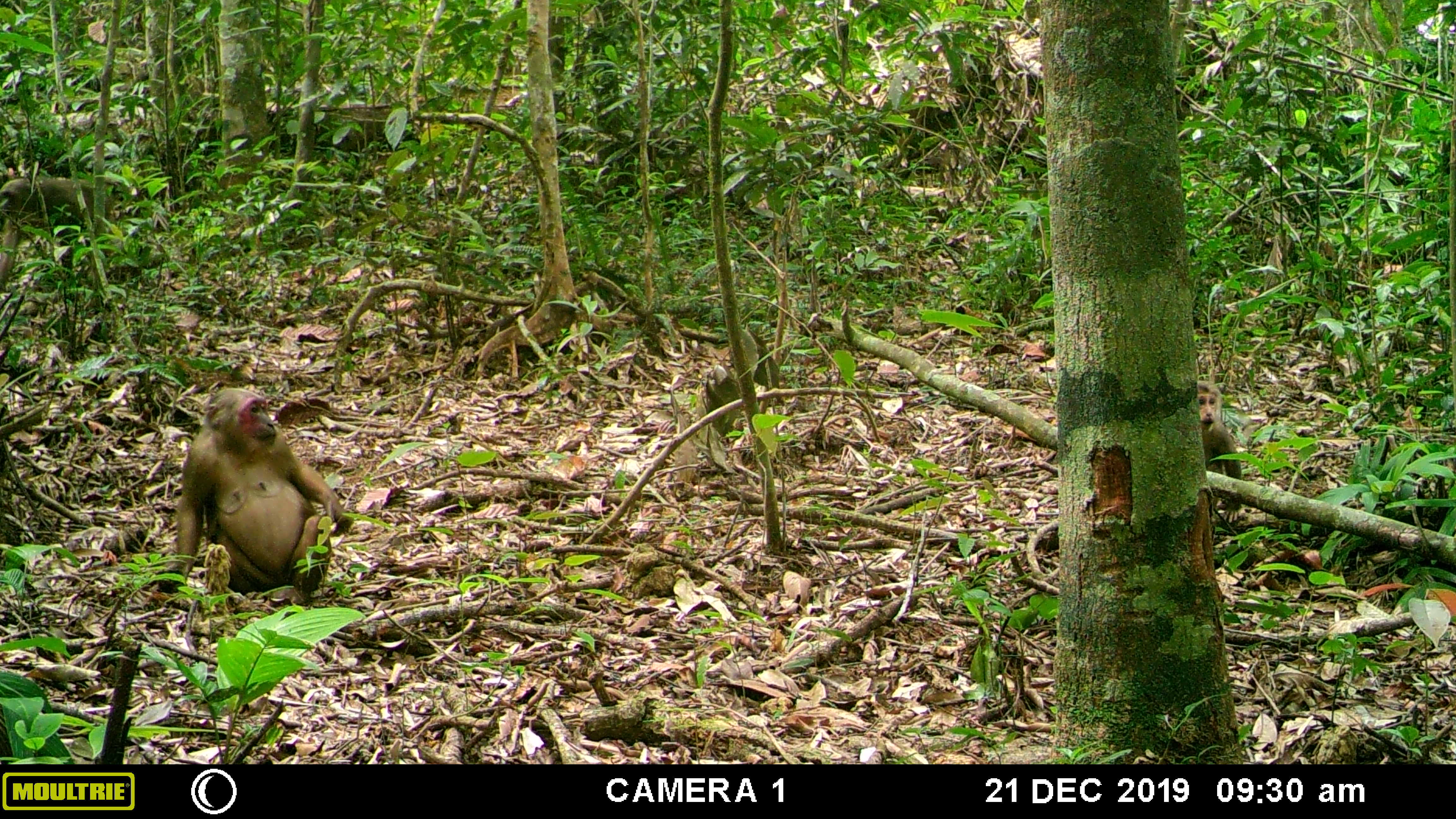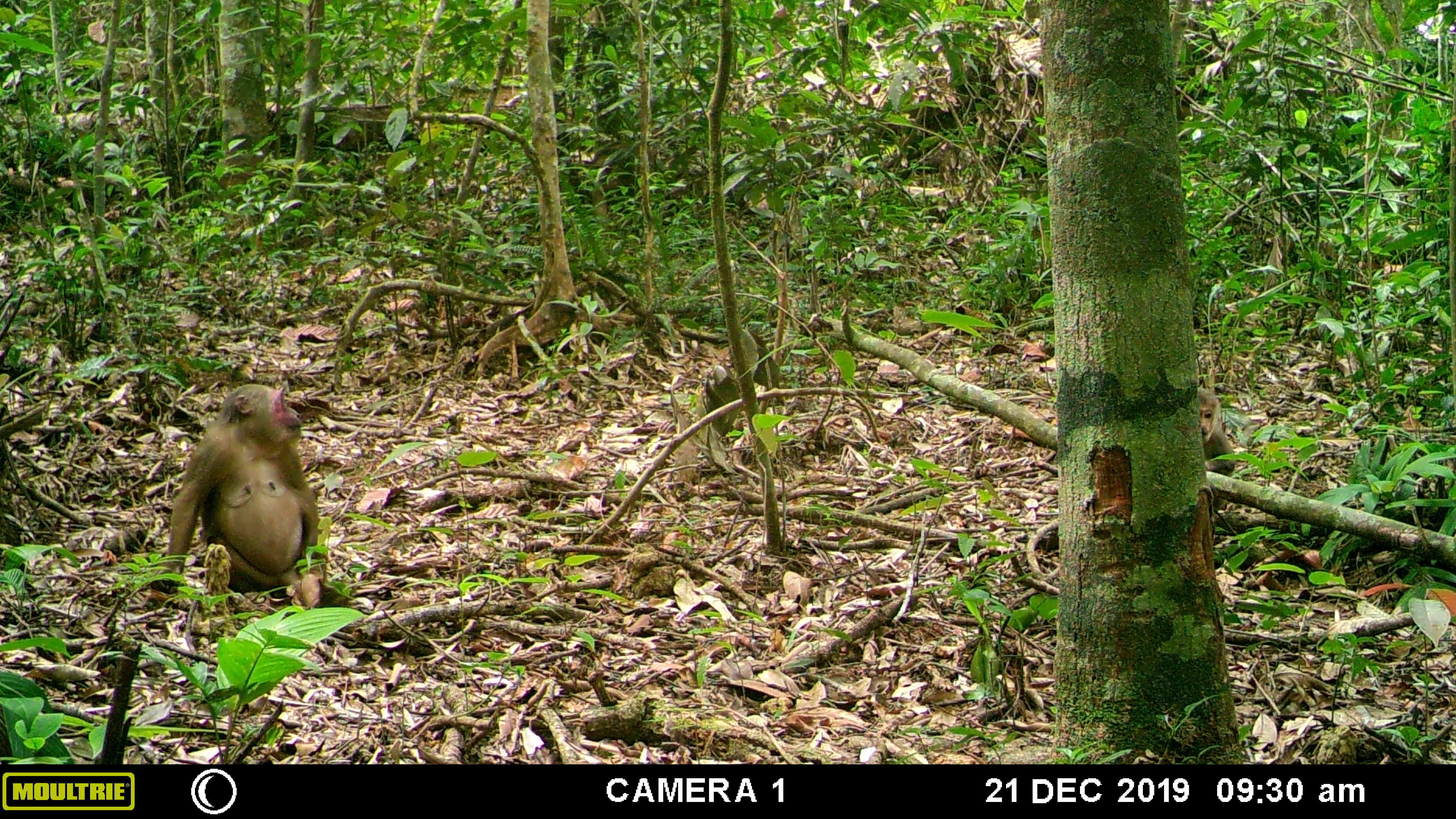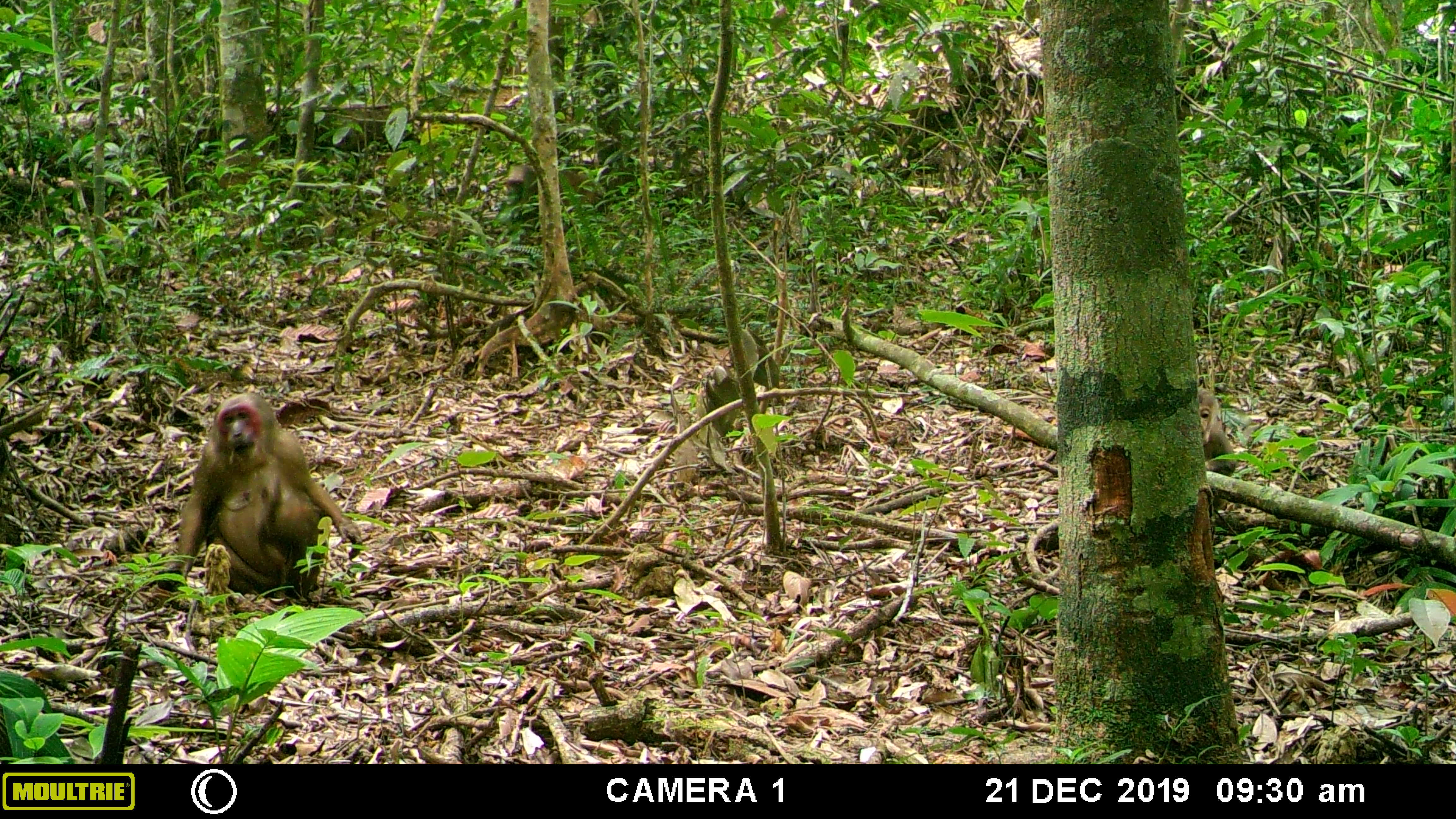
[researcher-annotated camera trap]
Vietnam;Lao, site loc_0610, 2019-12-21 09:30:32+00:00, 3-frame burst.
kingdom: Animalia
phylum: Chordata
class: Mammalia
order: Primates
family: Cercopithecidae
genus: Macaca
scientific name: Macaca arctoides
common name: stump-tailed macaque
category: stump tailed macaque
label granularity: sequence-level